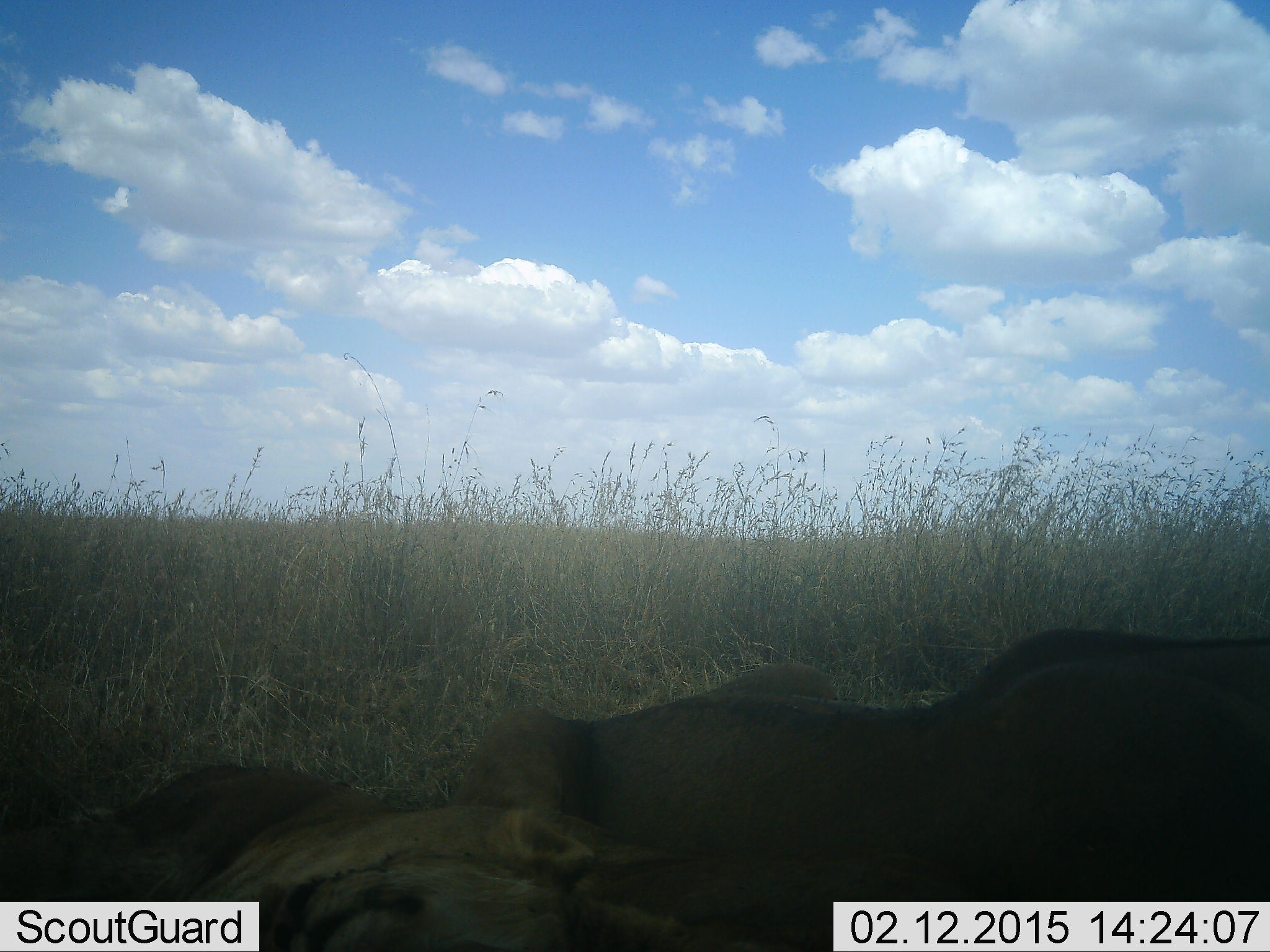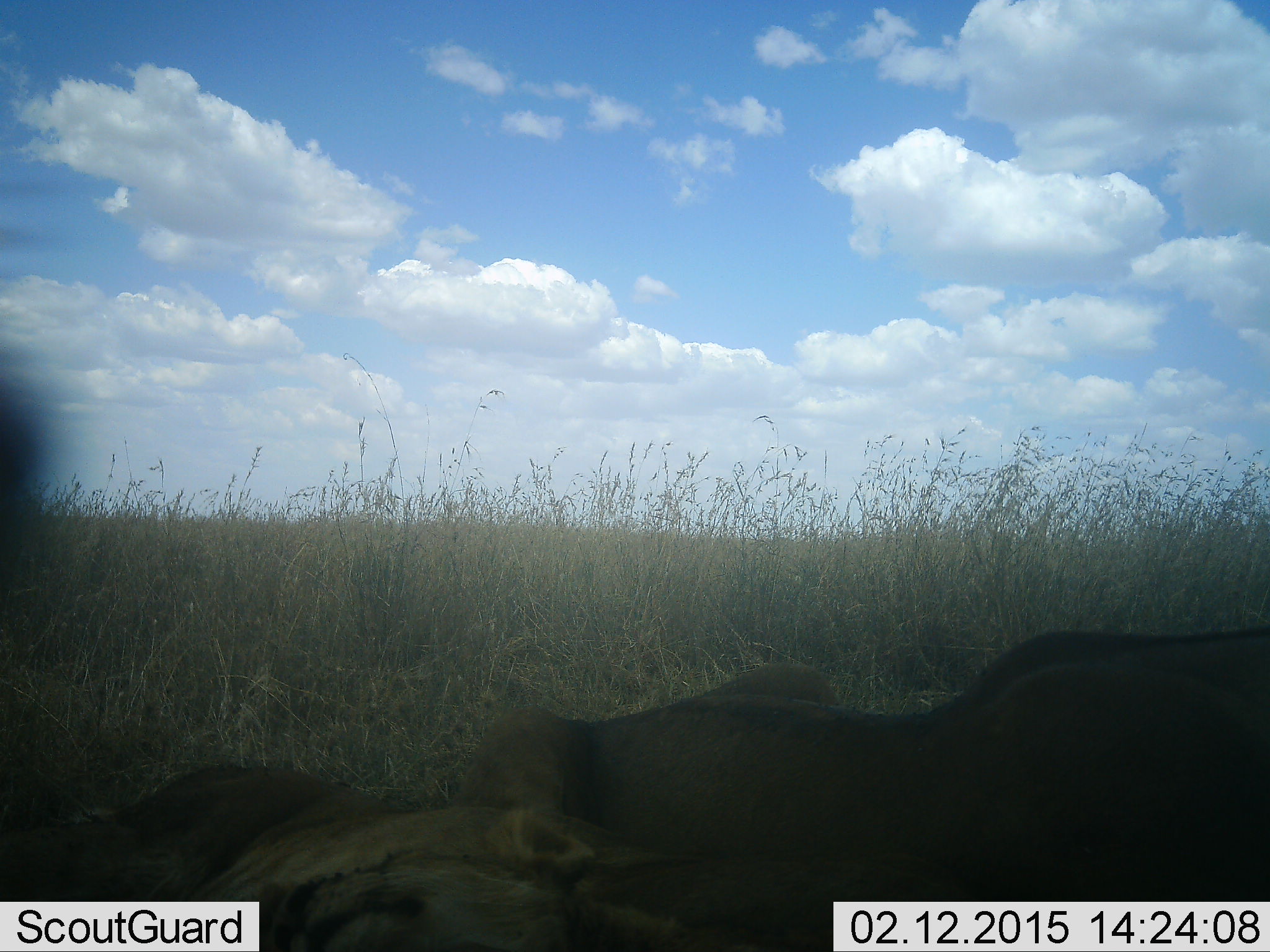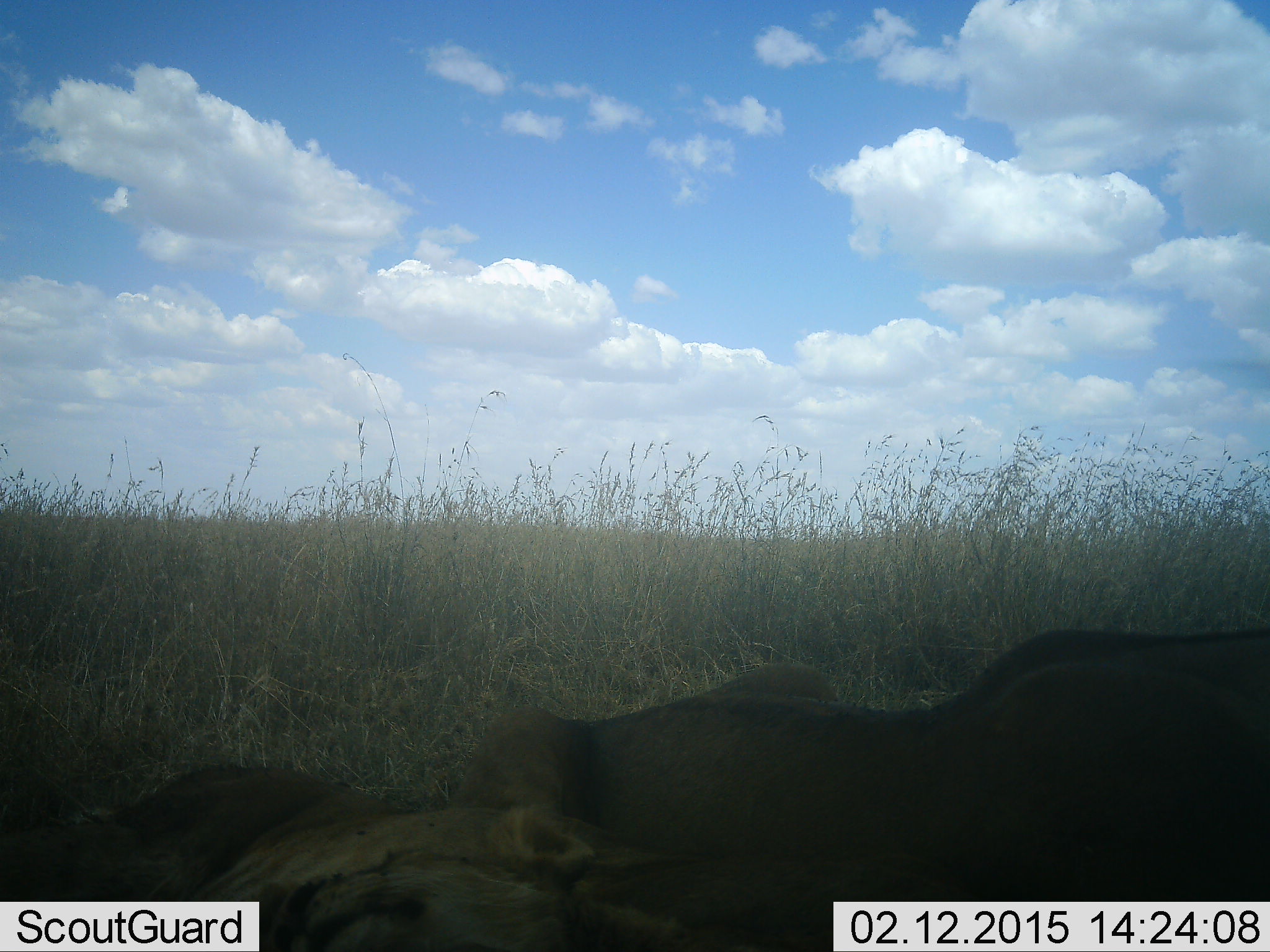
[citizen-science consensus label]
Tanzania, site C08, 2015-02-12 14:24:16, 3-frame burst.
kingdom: Animalia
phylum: Chordata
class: Mammalia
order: Carnivora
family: Felidae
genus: Panthera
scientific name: Panthera leo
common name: lion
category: lionfemale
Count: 2.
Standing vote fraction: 0%.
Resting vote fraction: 100%.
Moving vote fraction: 0%.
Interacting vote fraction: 0%.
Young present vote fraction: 0%.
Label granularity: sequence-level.